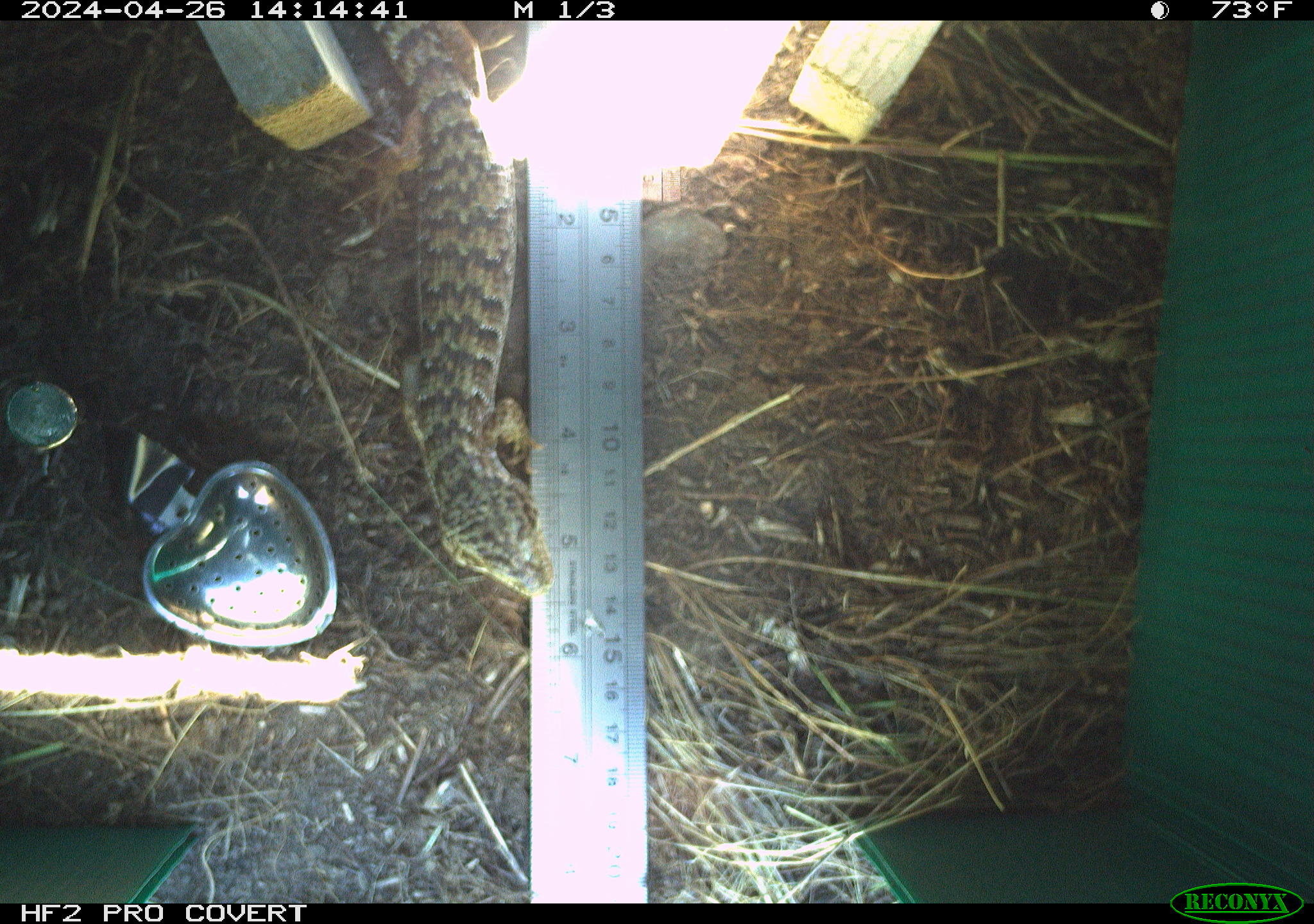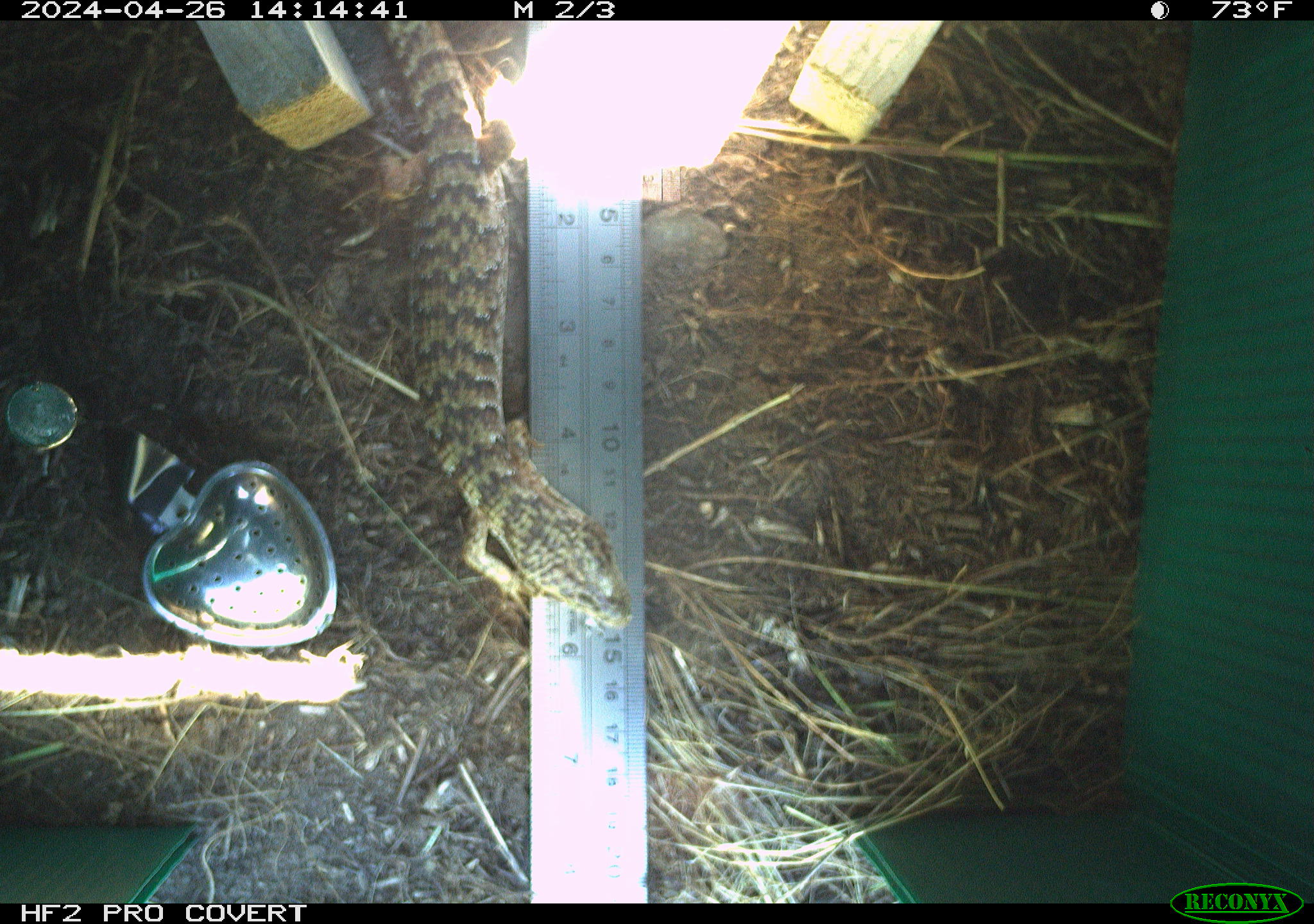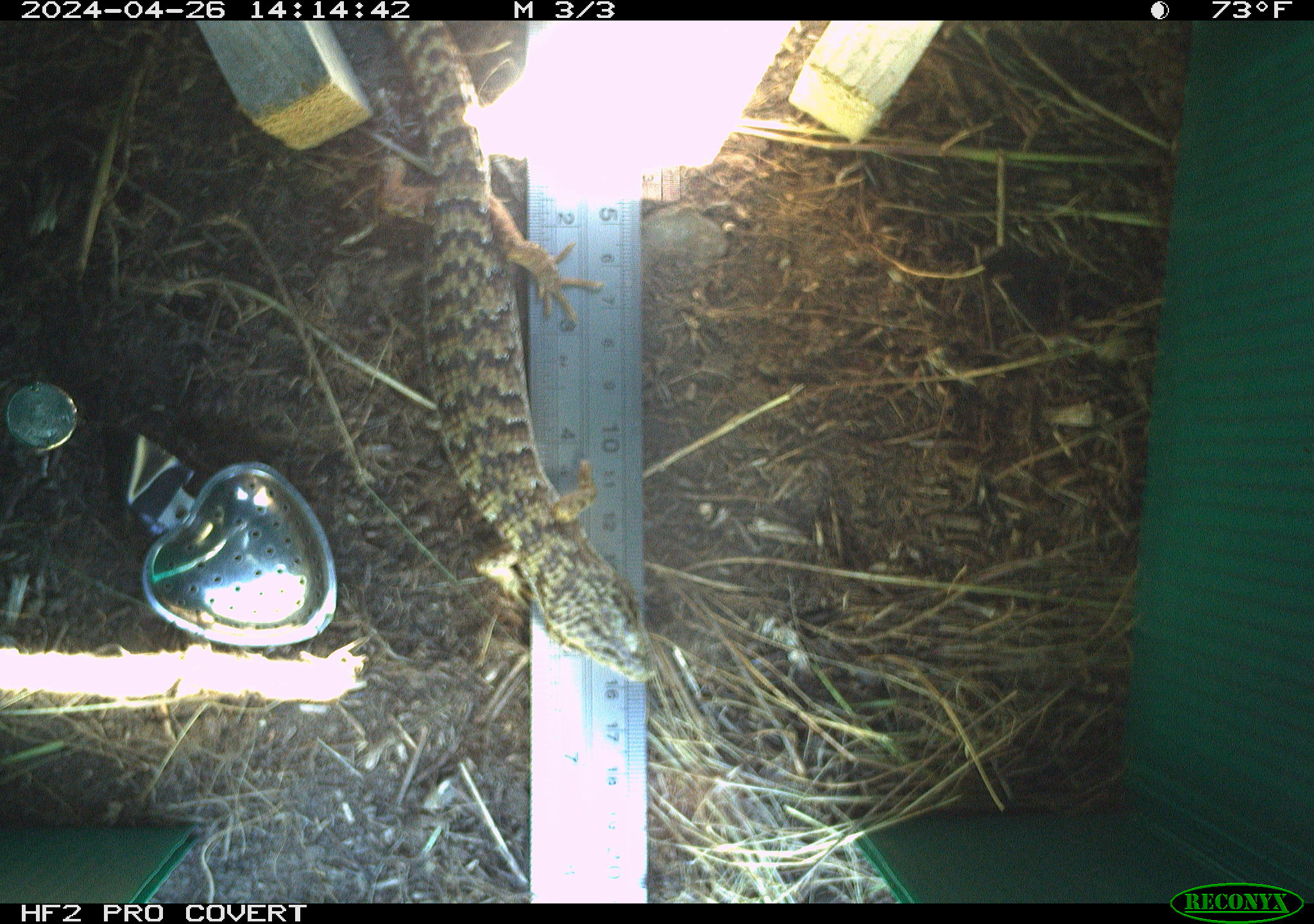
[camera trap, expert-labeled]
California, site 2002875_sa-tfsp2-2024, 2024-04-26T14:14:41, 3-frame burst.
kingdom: Animalia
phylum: Chordata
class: Reptilia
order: Squamata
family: Anguidae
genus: Elgaria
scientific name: Elgaria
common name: alligator lizards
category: elgaria species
Elgaria species (alligator lizards) (Elgaria).